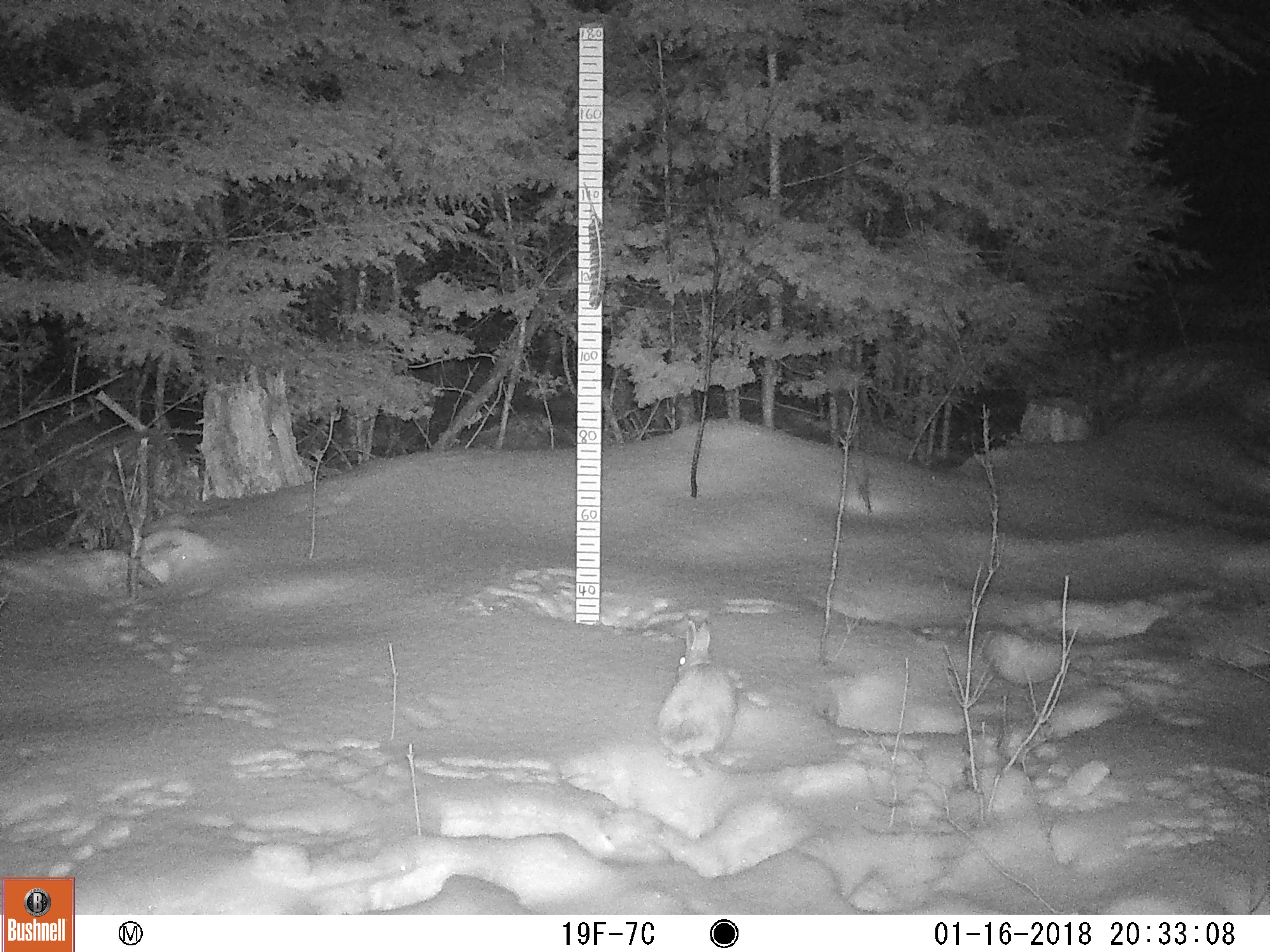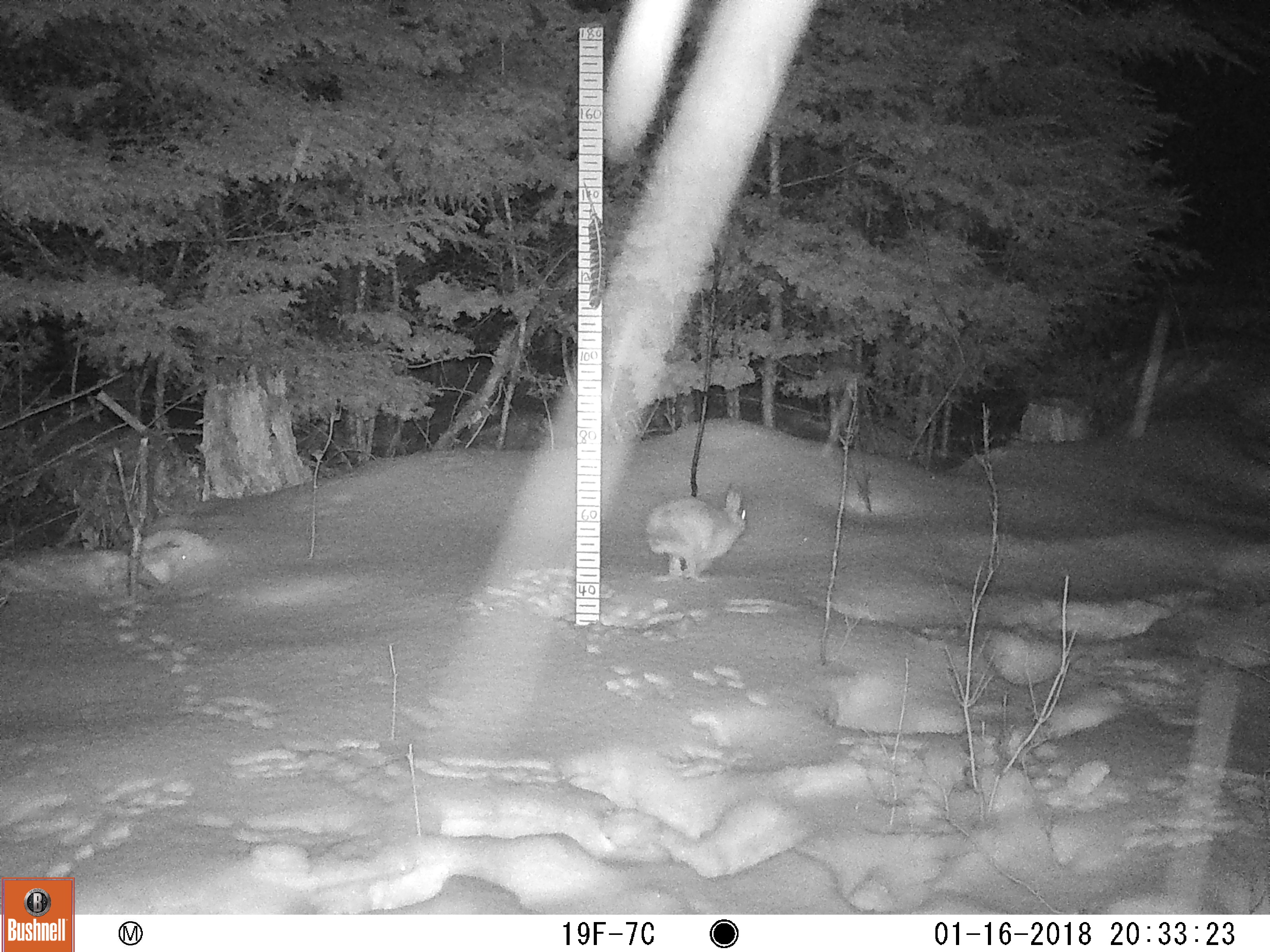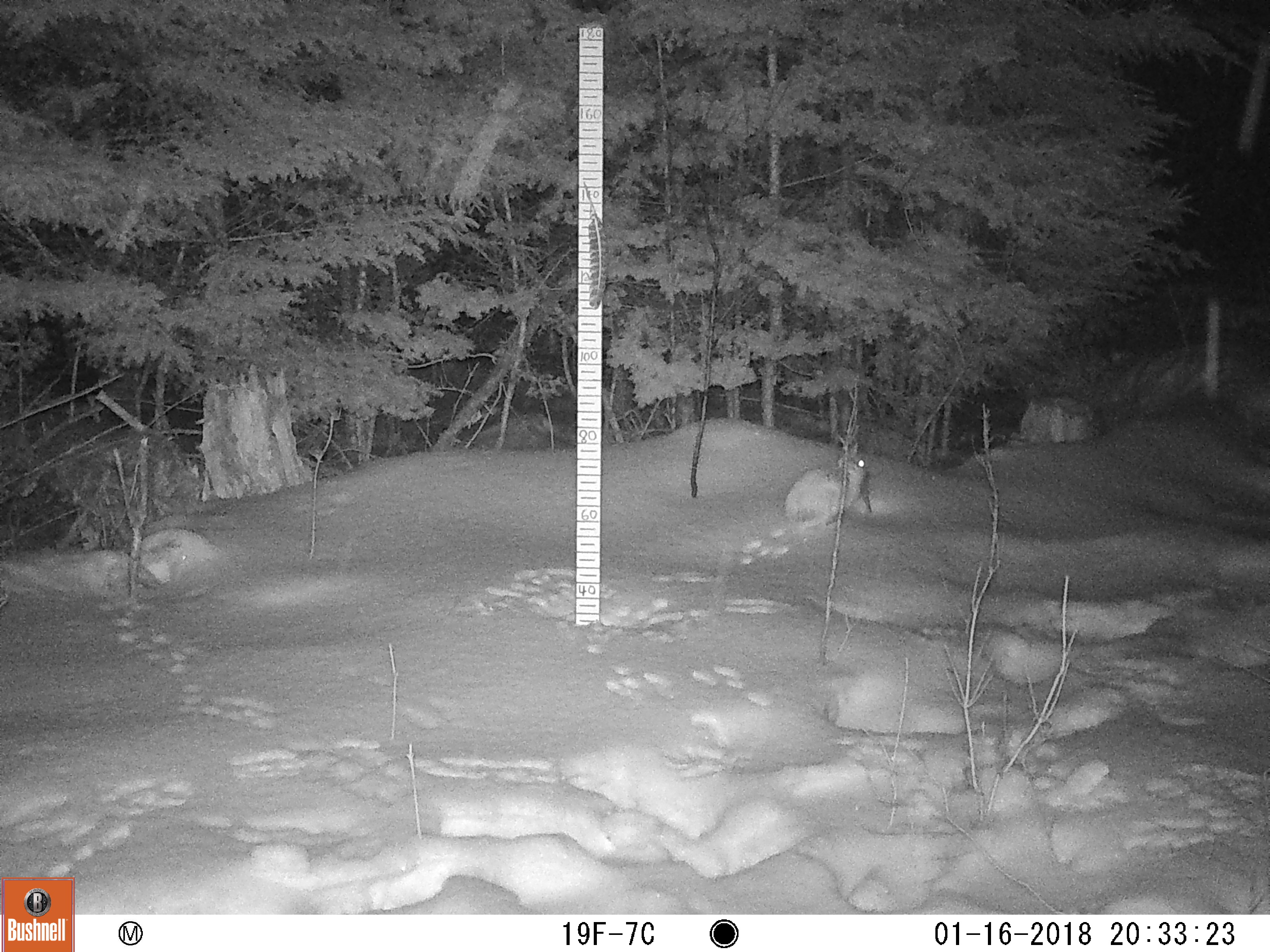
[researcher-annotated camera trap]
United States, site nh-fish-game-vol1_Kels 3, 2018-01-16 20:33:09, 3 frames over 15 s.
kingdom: Animalia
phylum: Chordata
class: Mammalia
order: Lagomorpha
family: Leporidae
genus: Lepus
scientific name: Lepus americanus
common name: snowshoe hare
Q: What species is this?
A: Snowshoe hare (Lepus americanus).